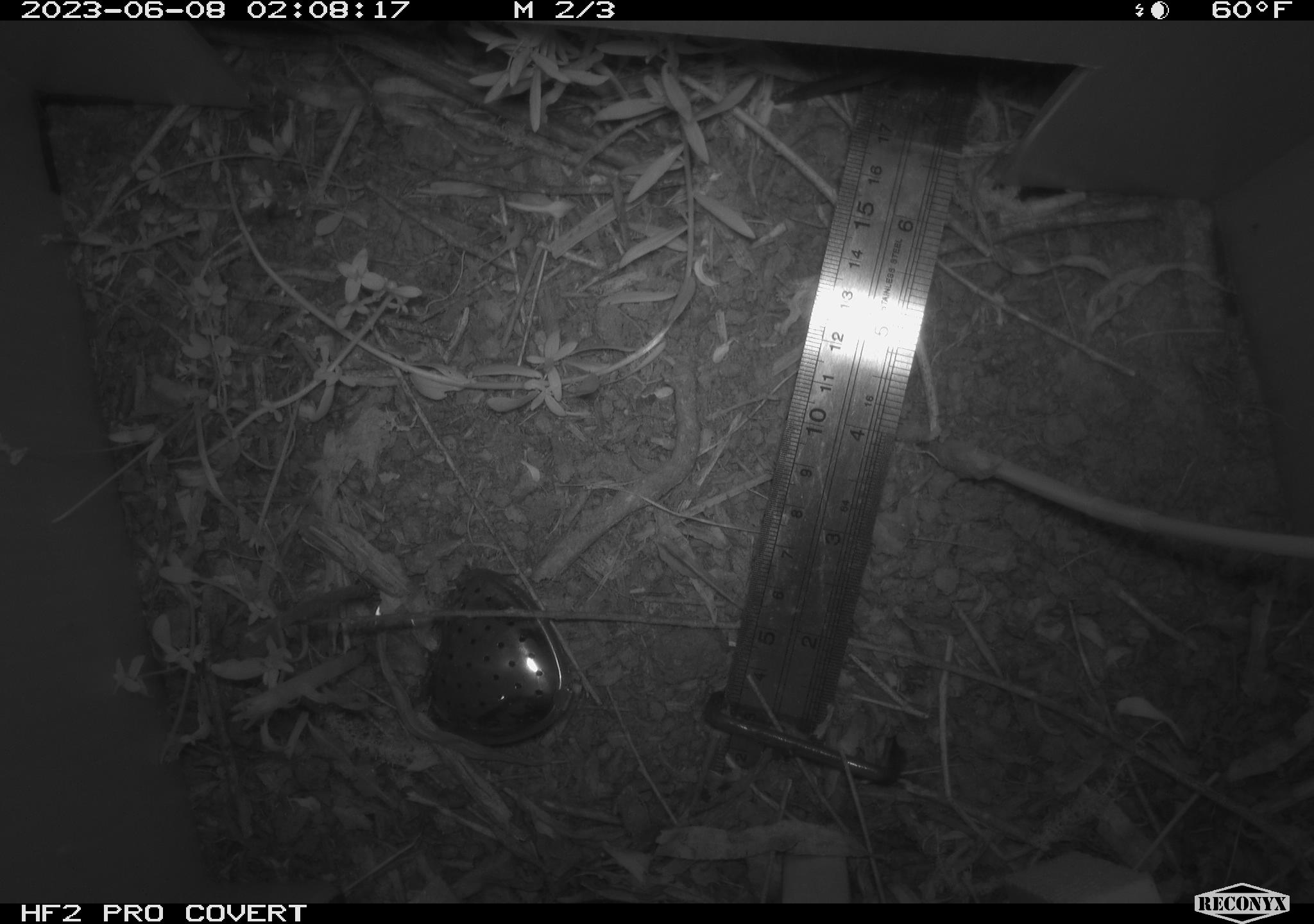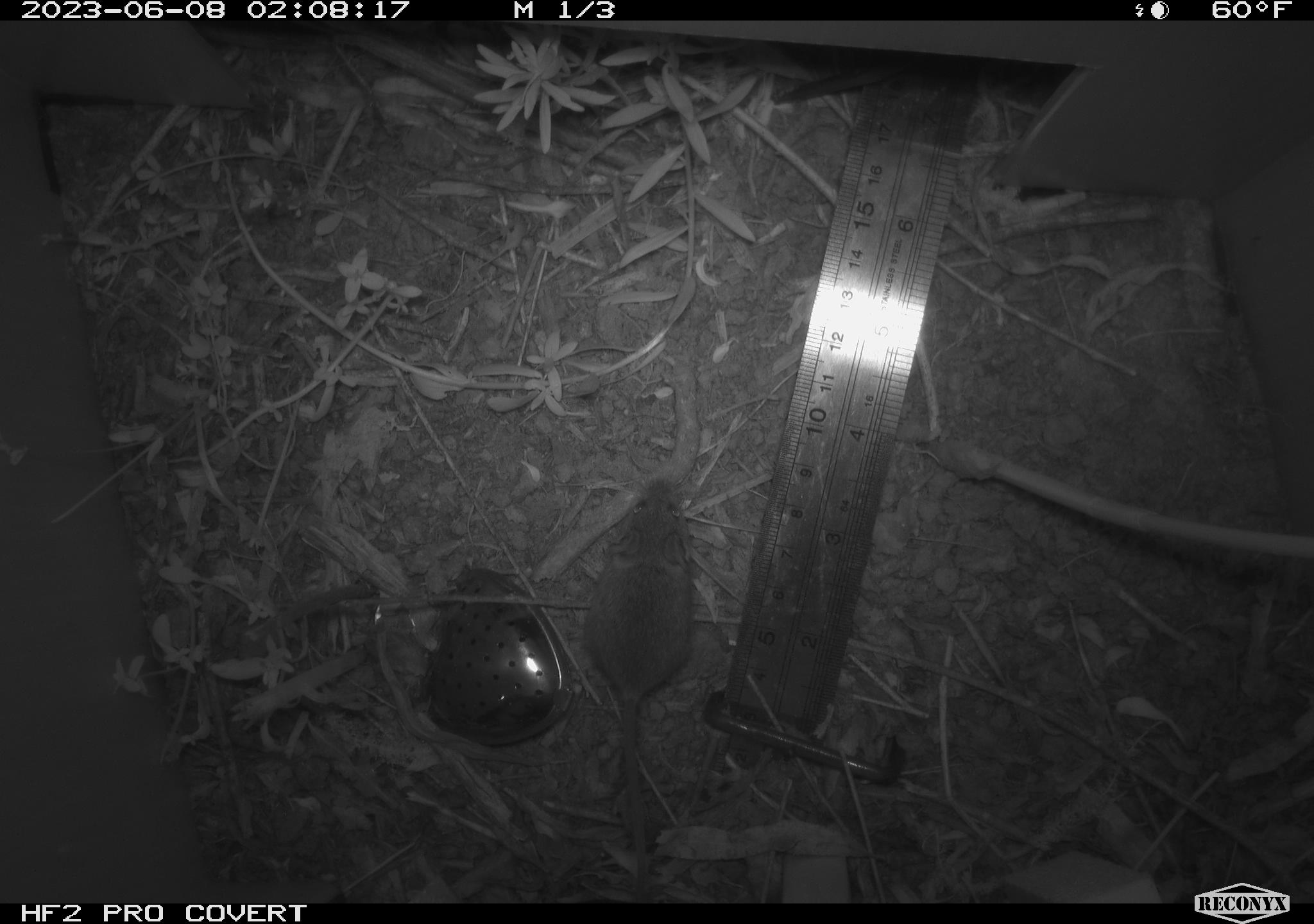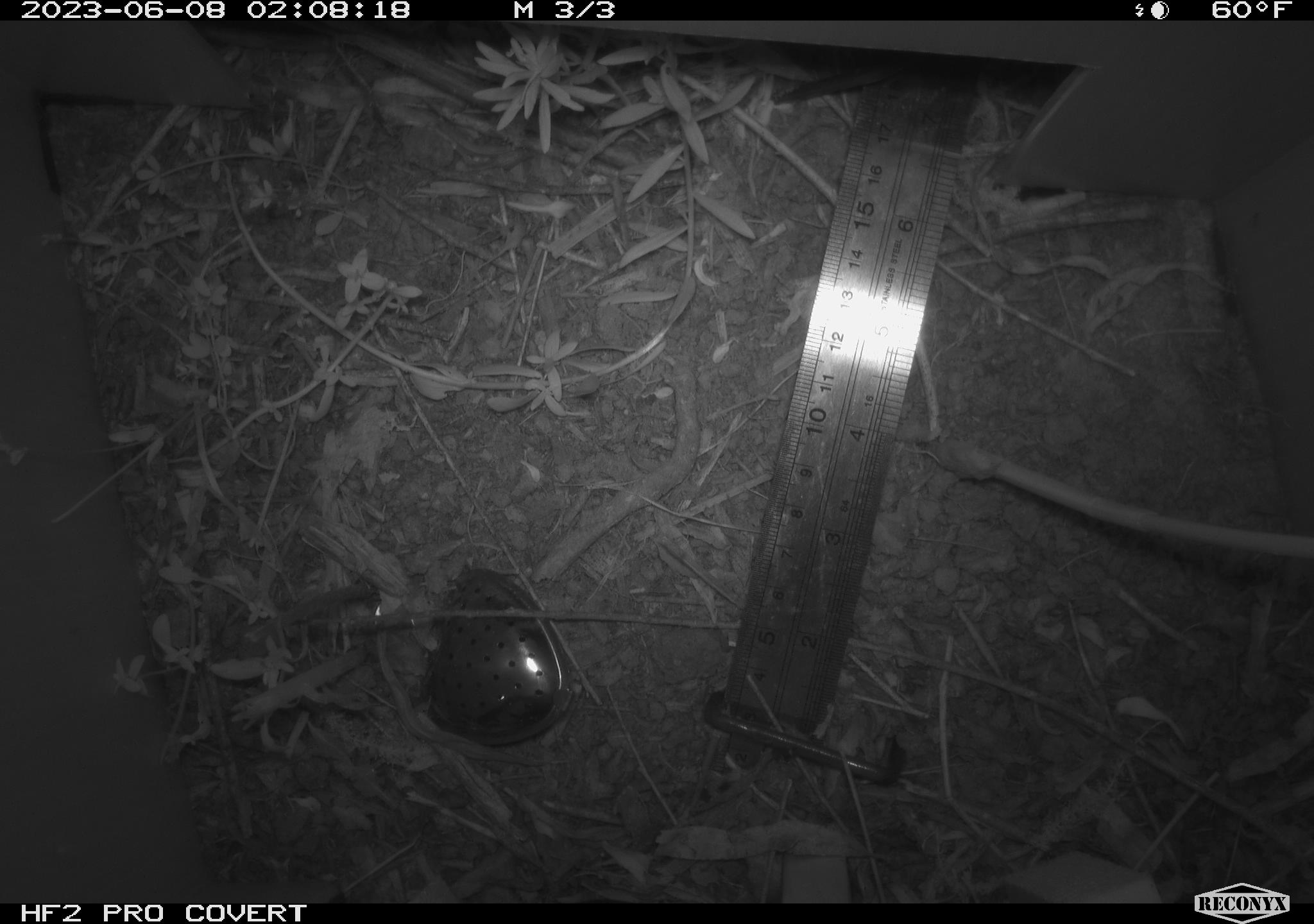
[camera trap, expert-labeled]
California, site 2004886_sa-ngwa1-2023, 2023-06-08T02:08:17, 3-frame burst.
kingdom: Animalia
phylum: Chordata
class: Mammalia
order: Rodentia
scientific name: Rodentia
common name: mouse species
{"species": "mouse species (Rodentia)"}